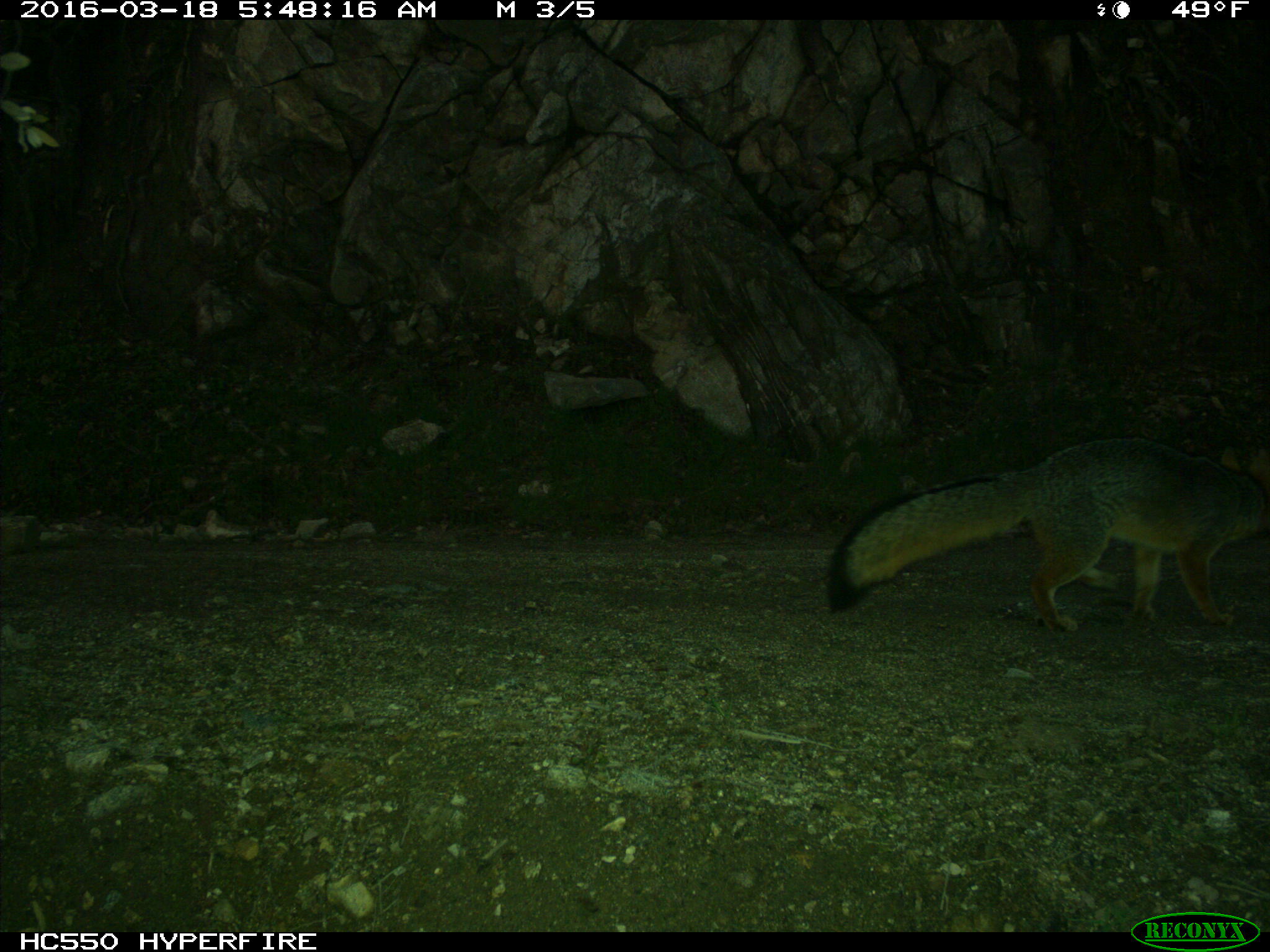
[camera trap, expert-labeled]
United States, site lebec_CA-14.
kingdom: Animalia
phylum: Chordata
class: Mammalia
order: Carnivora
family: Canidae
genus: Urocyon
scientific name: Urocyon cinereoargenteus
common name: gray fox